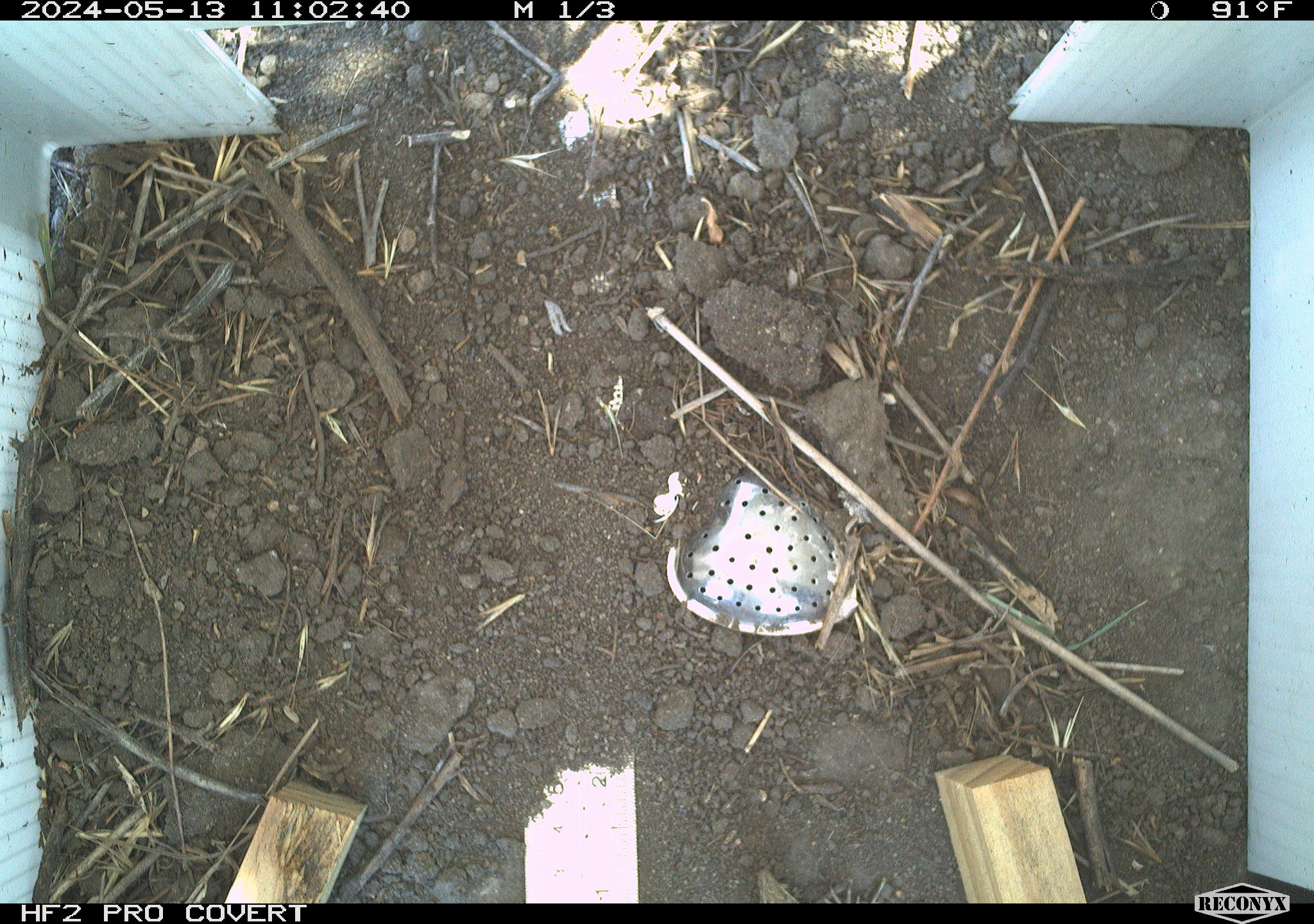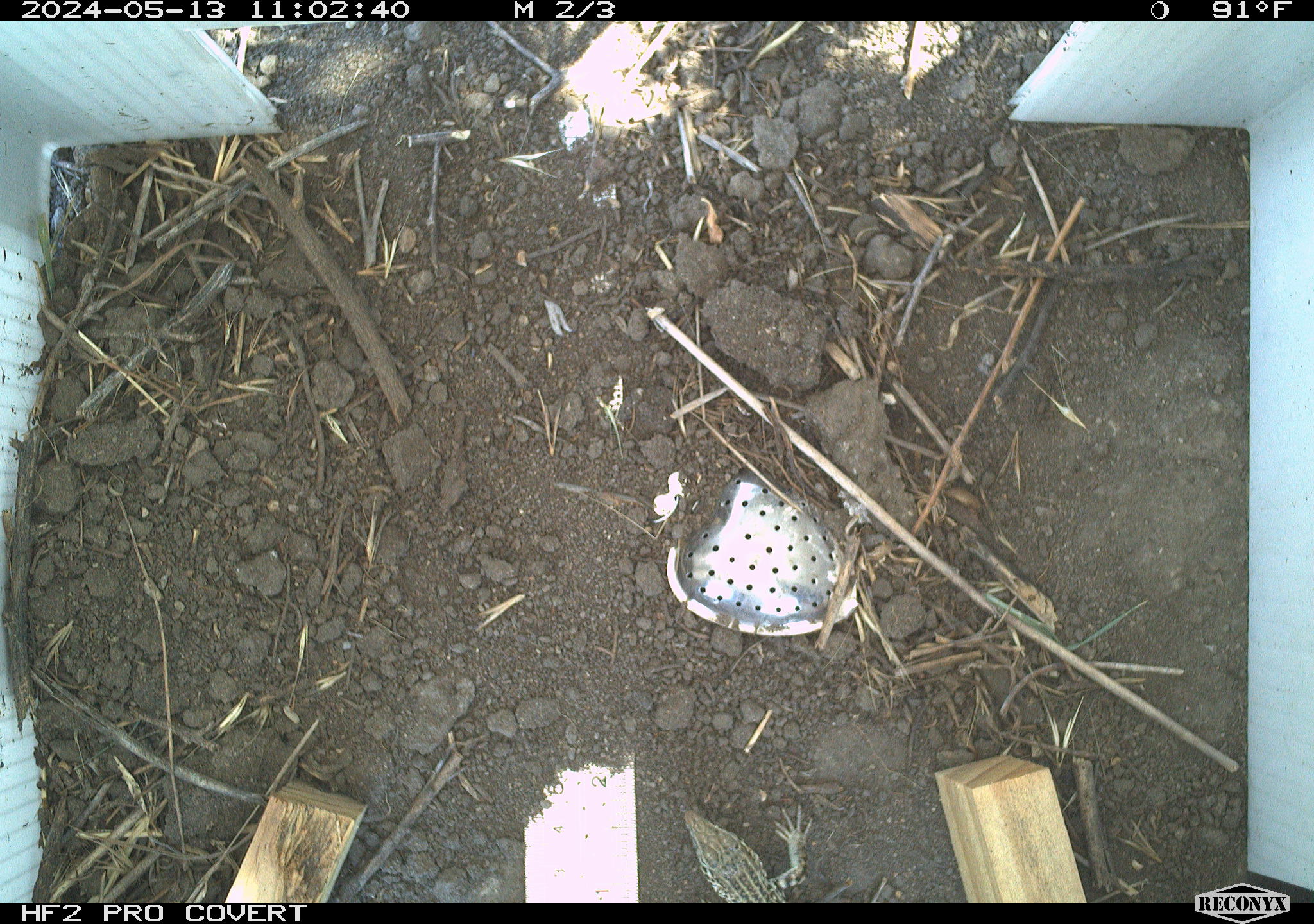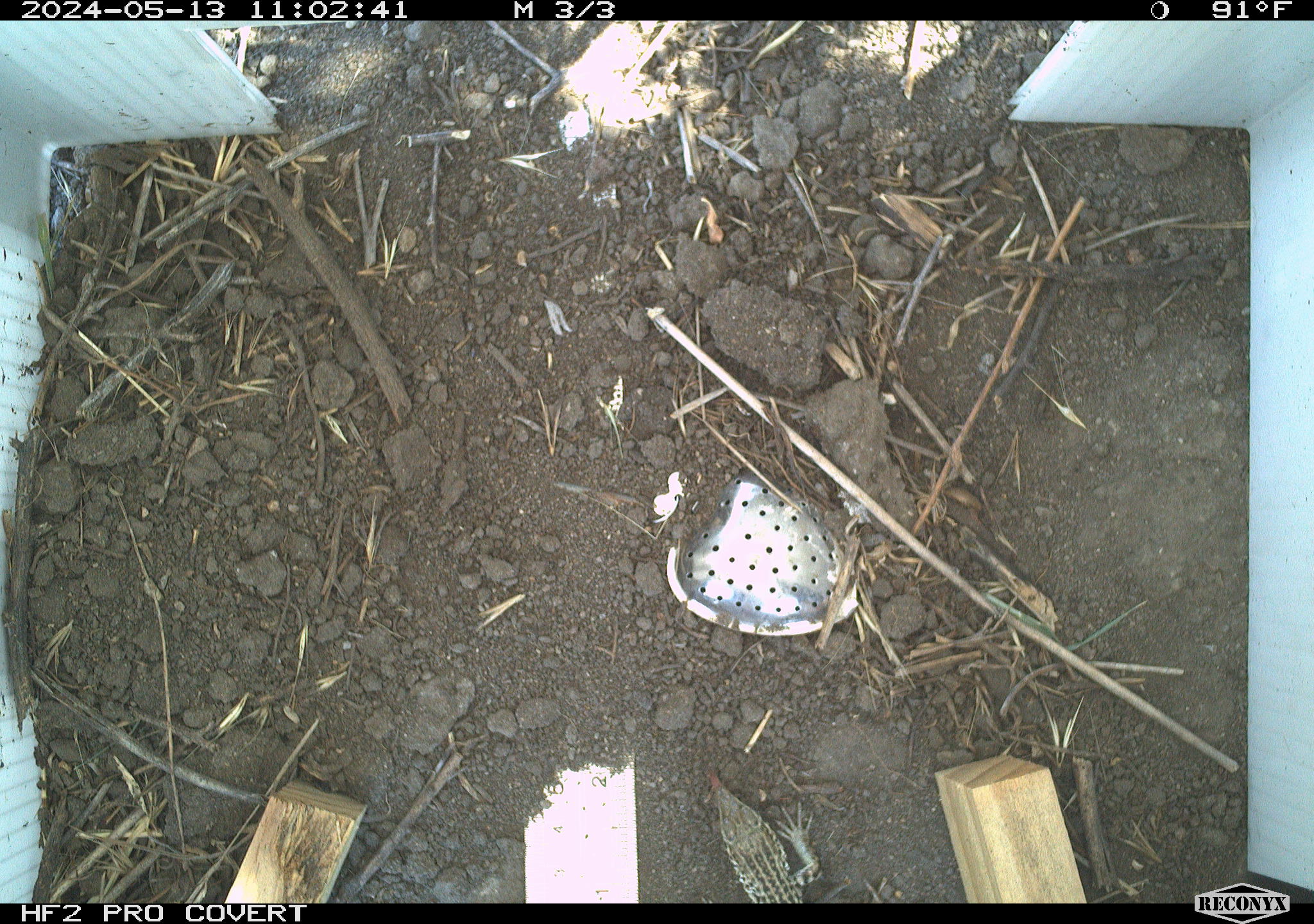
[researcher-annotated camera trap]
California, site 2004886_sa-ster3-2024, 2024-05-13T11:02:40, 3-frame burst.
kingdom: Animalia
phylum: Chordata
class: Reptilia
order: Squamata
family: Teiidae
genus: Aspidoscelis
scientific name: Aspidoscelis tigris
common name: western whiptail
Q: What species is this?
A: Western whiptail (Aspidoscelis tigris).